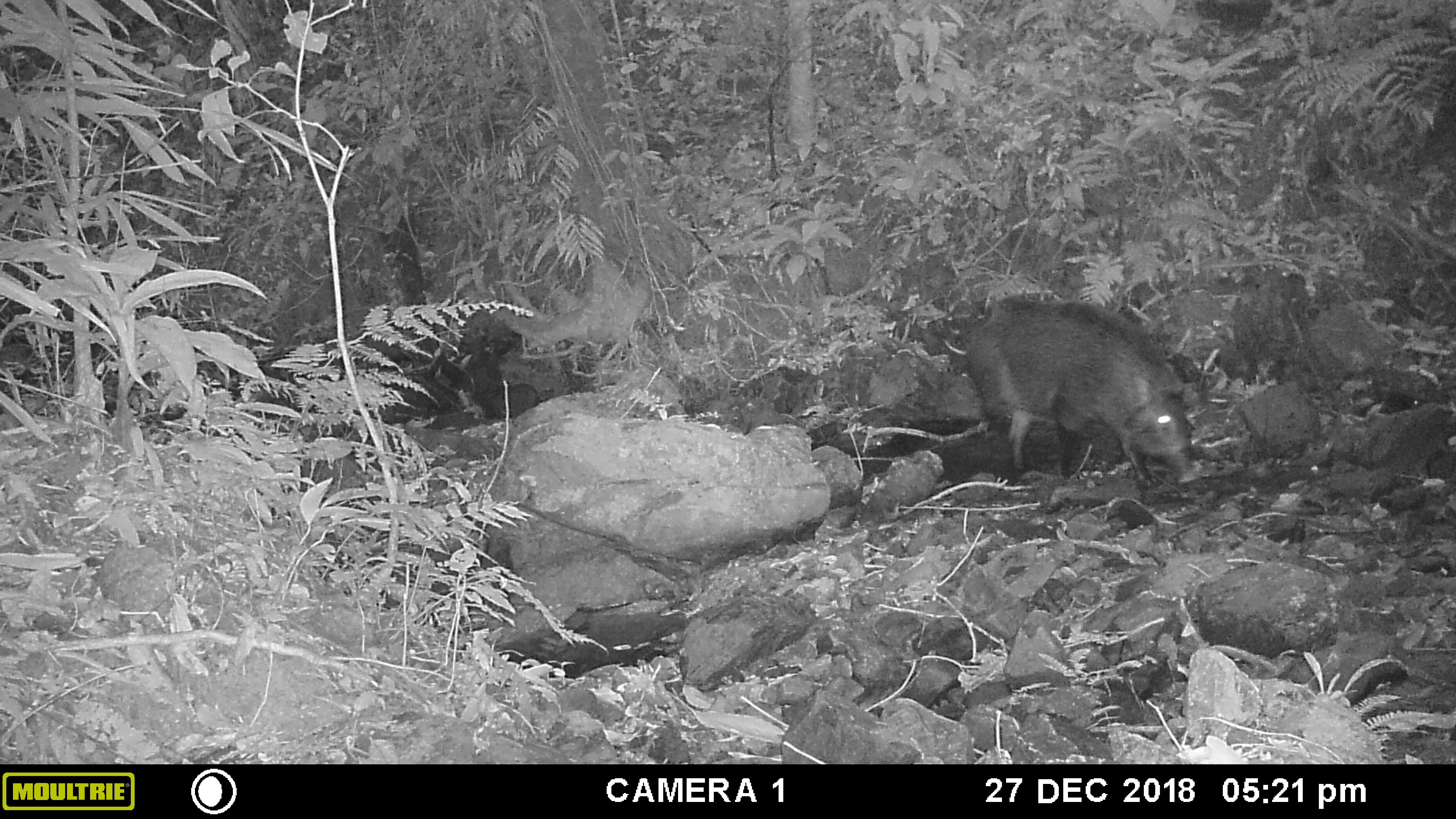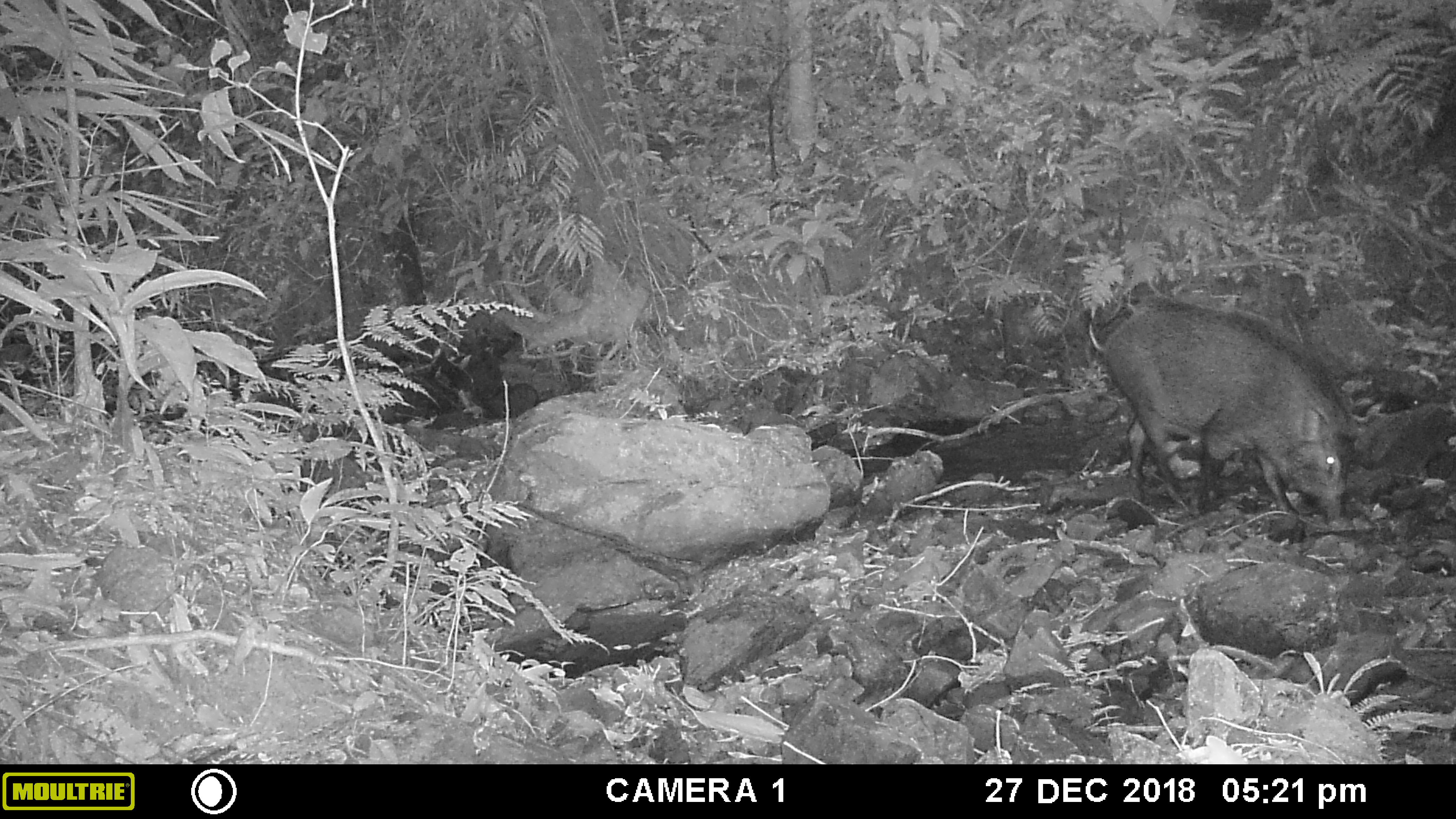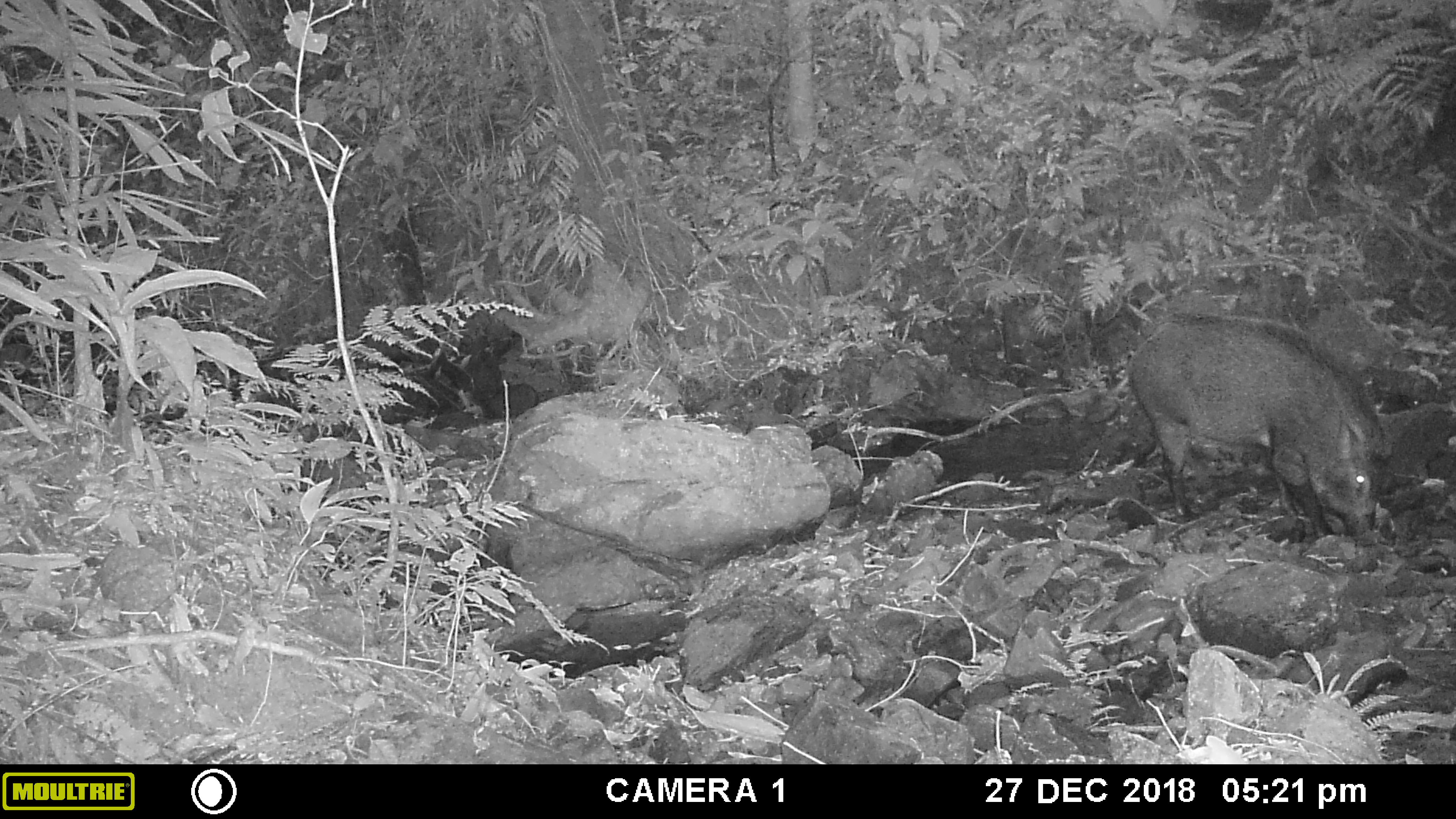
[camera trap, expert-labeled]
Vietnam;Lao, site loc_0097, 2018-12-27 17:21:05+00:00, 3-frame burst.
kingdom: Animalia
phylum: Chordata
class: Mammalia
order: Artiodactyla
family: Suidae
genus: Sus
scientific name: Sus scrofa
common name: eurasian wild pig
Eurasian wild pig (Sus scrofa). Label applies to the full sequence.